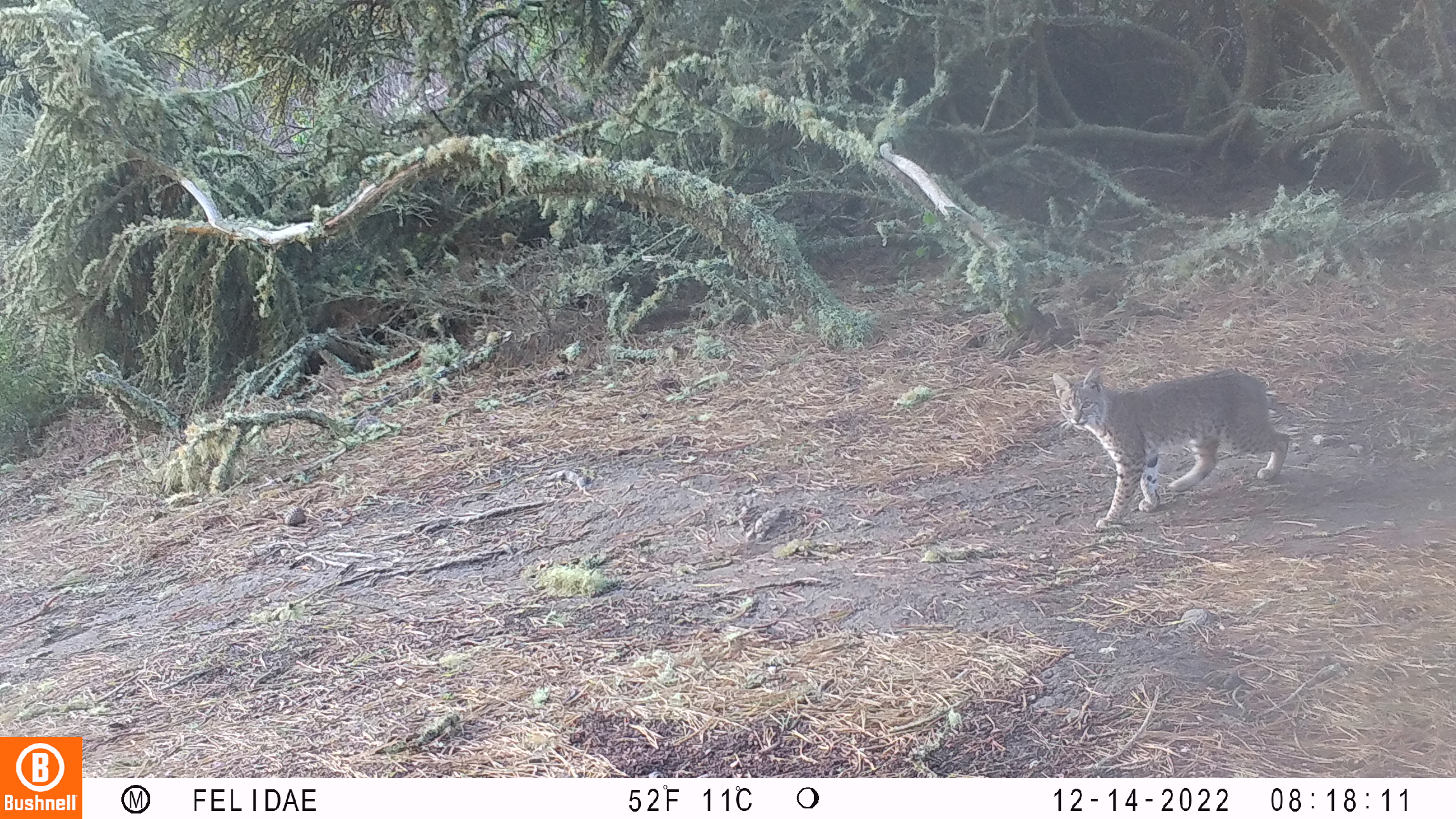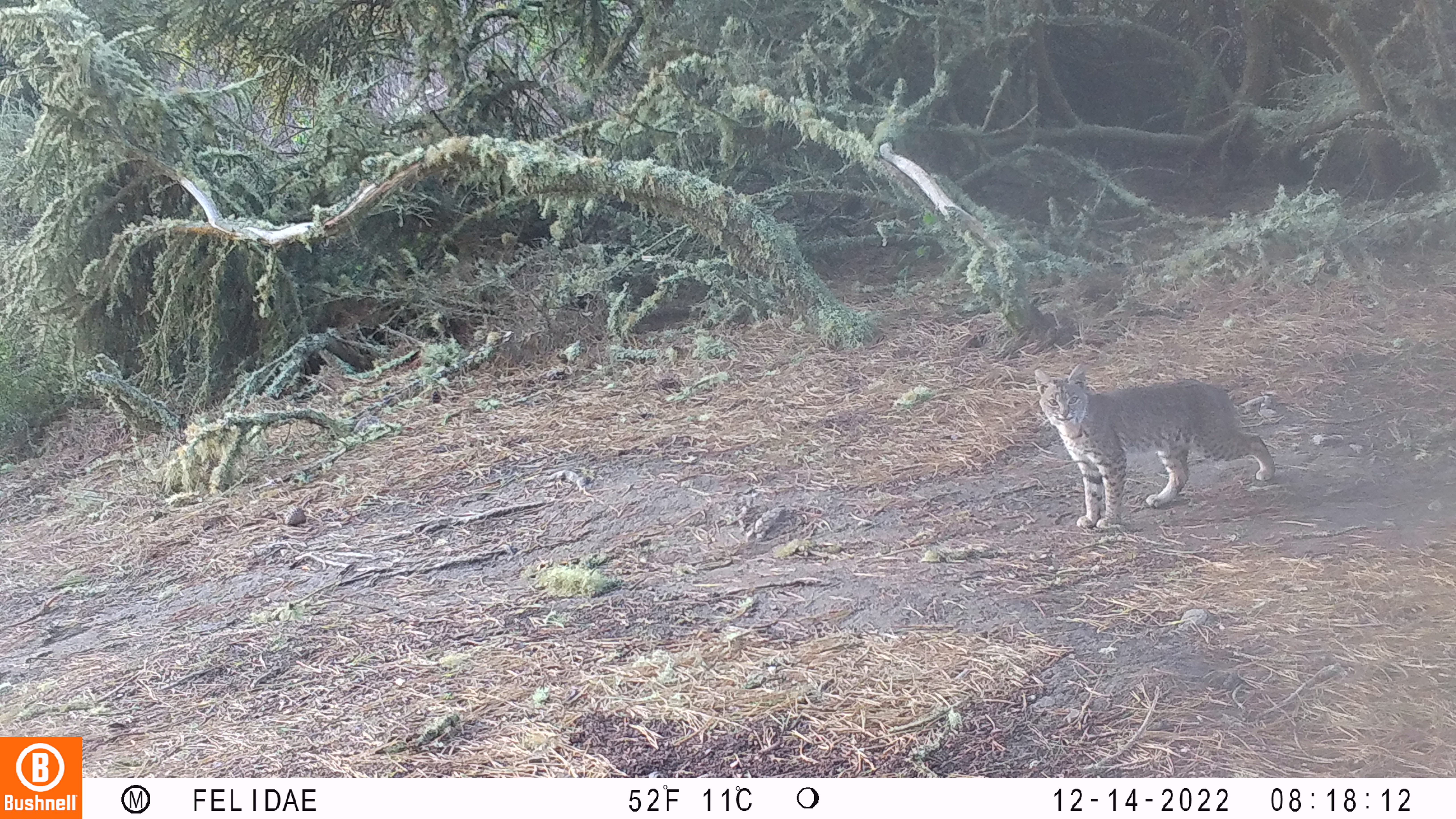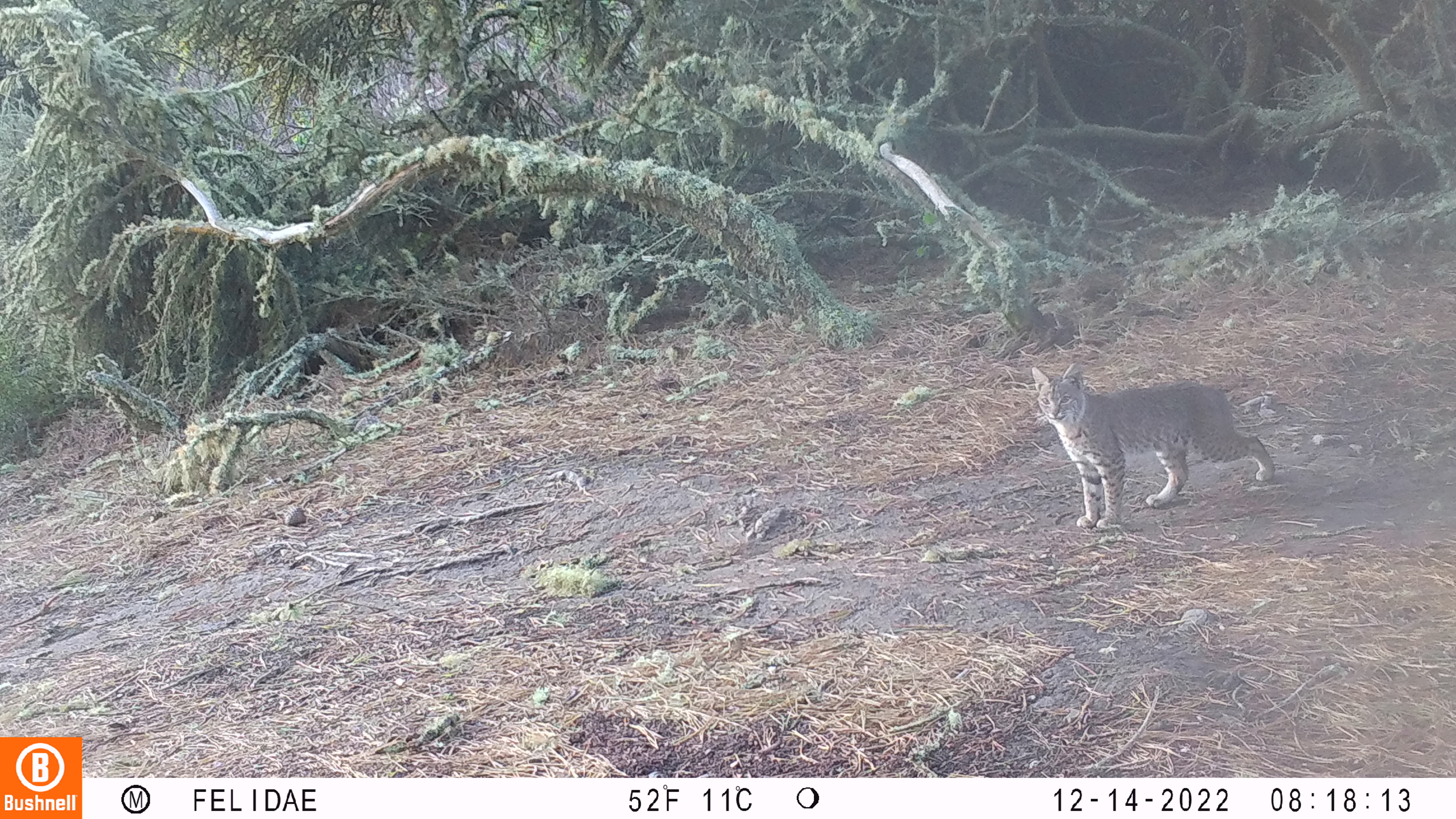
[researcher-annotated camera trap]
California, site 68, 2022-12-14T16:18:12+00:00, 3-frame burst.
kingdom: Animalia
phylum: Chordata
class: Mammalia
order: Carnivora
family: Felidae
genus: Lynx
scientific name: Lynx rufus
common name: bobcat